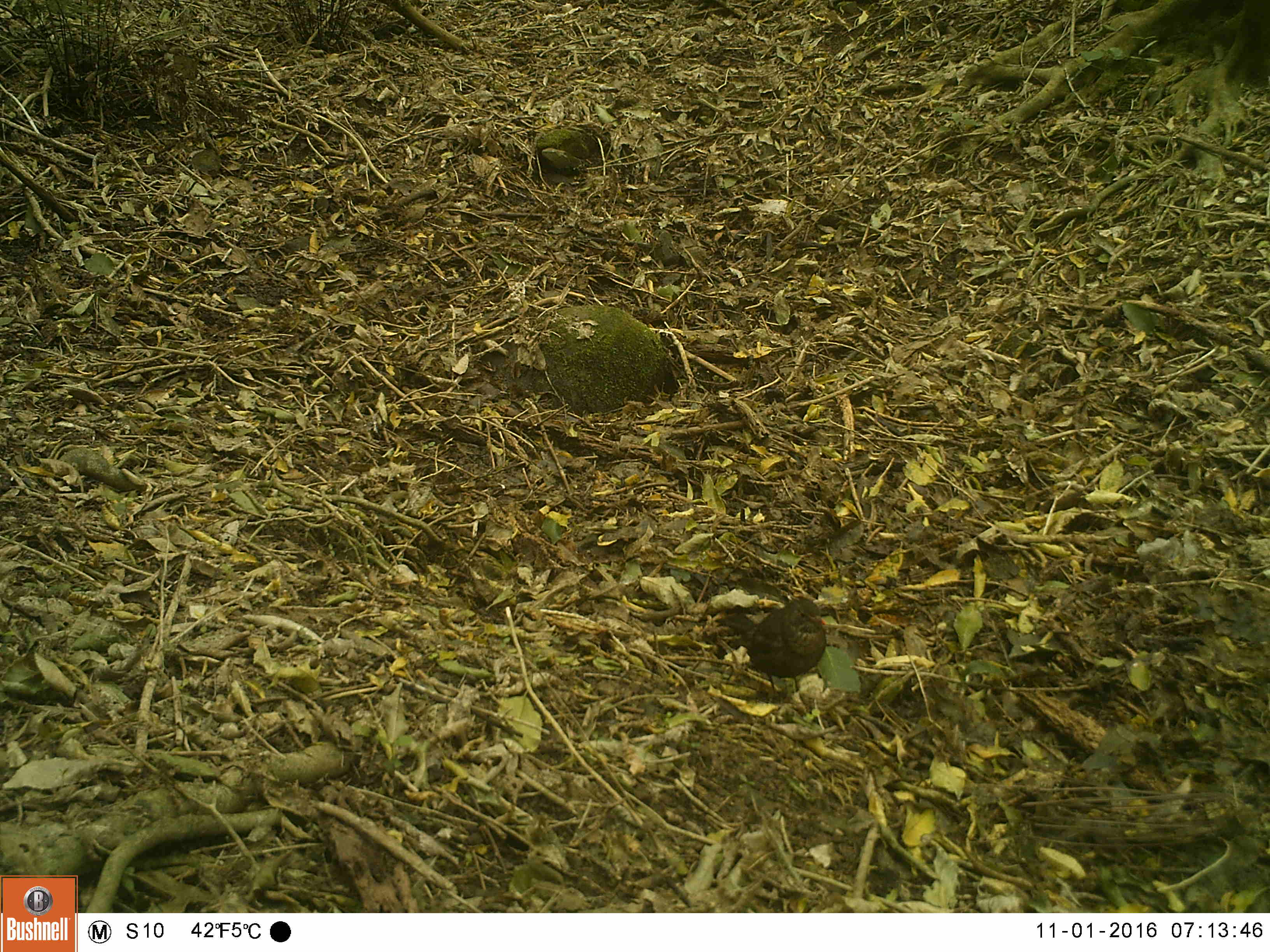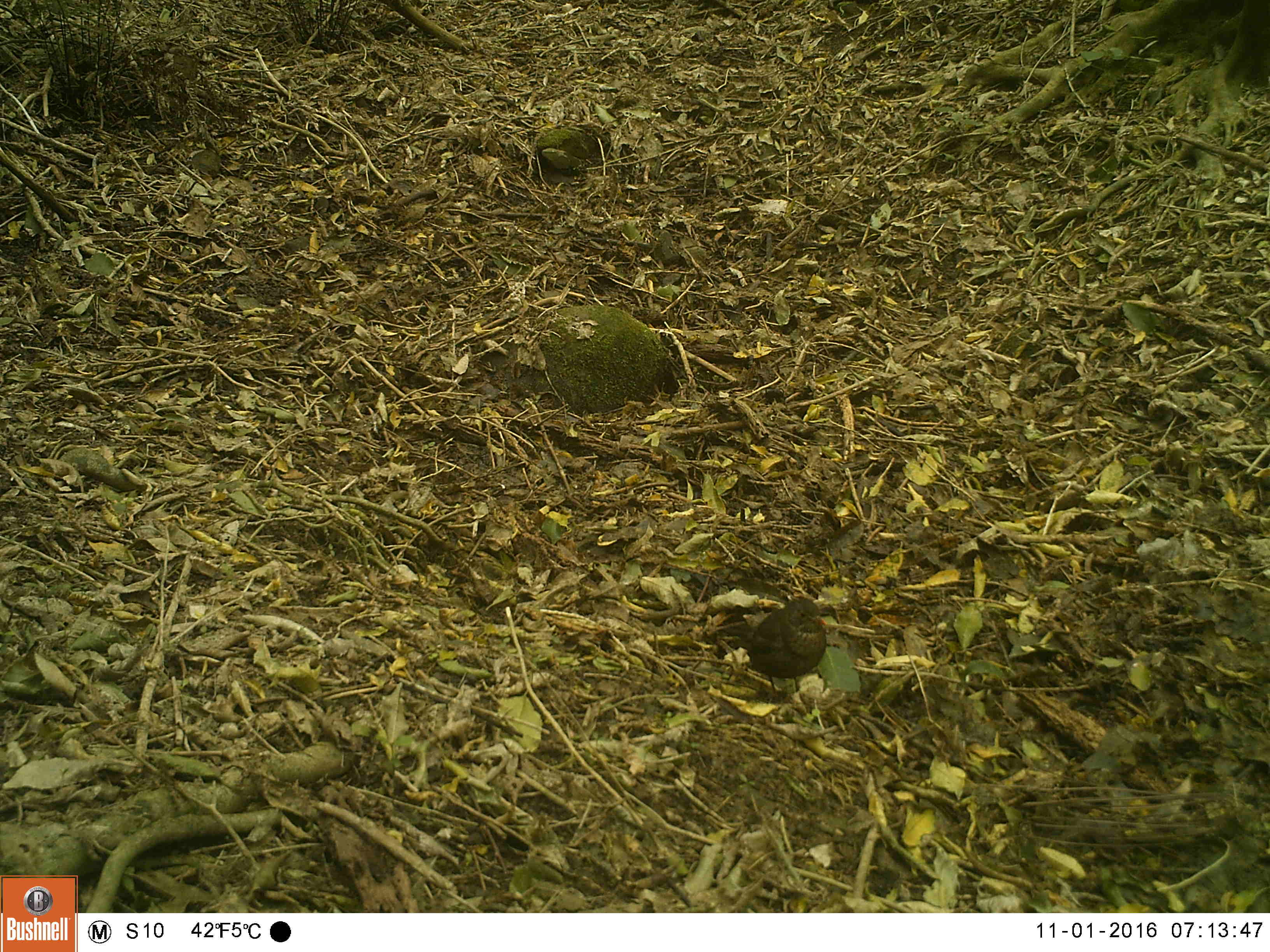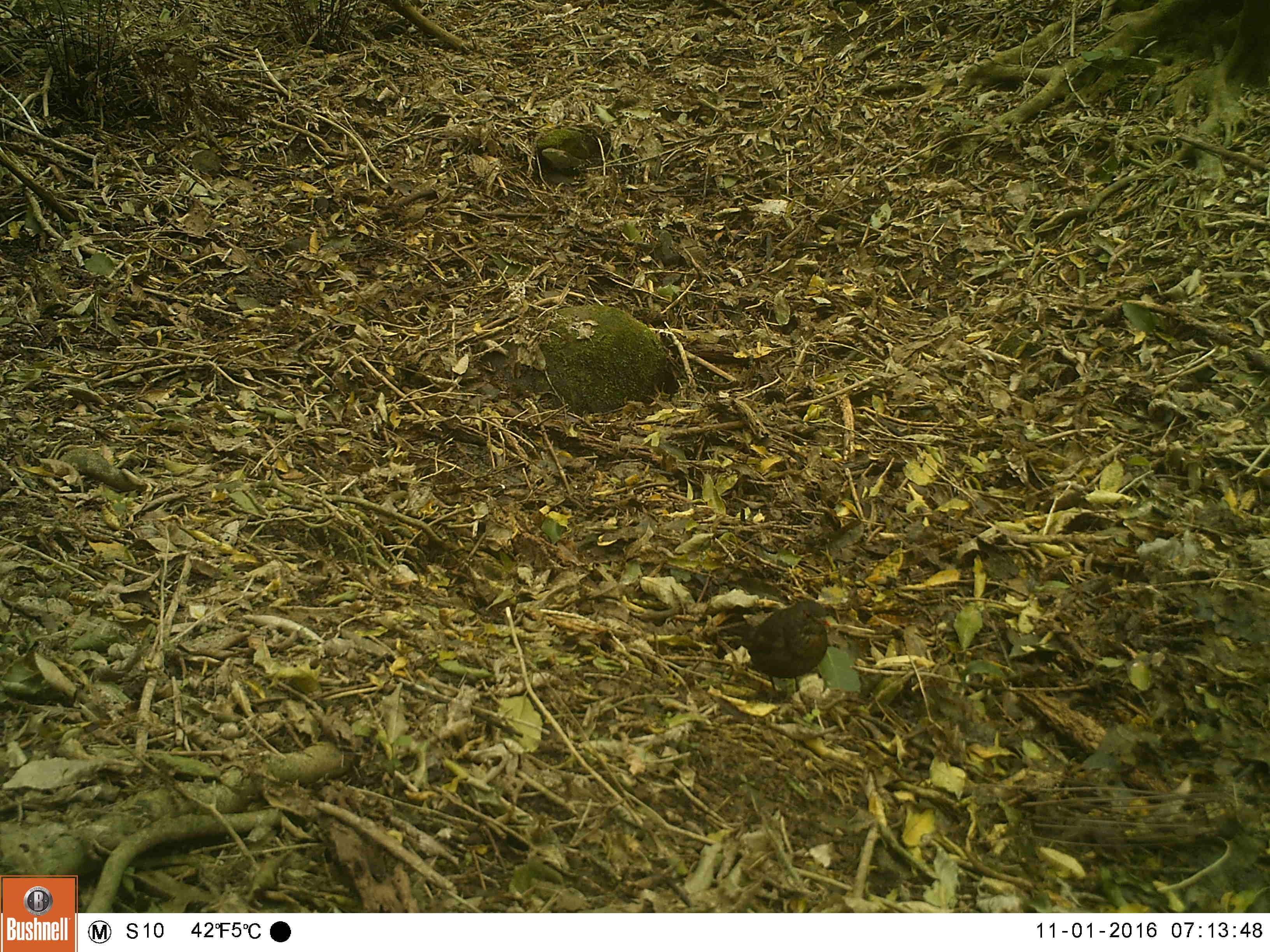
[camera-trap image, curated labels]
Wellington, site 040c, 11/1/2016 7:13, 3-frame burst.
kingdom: Animalia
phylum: Chordata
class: Aves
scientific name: Aves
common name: bird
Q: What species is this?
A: Bird (Aves).